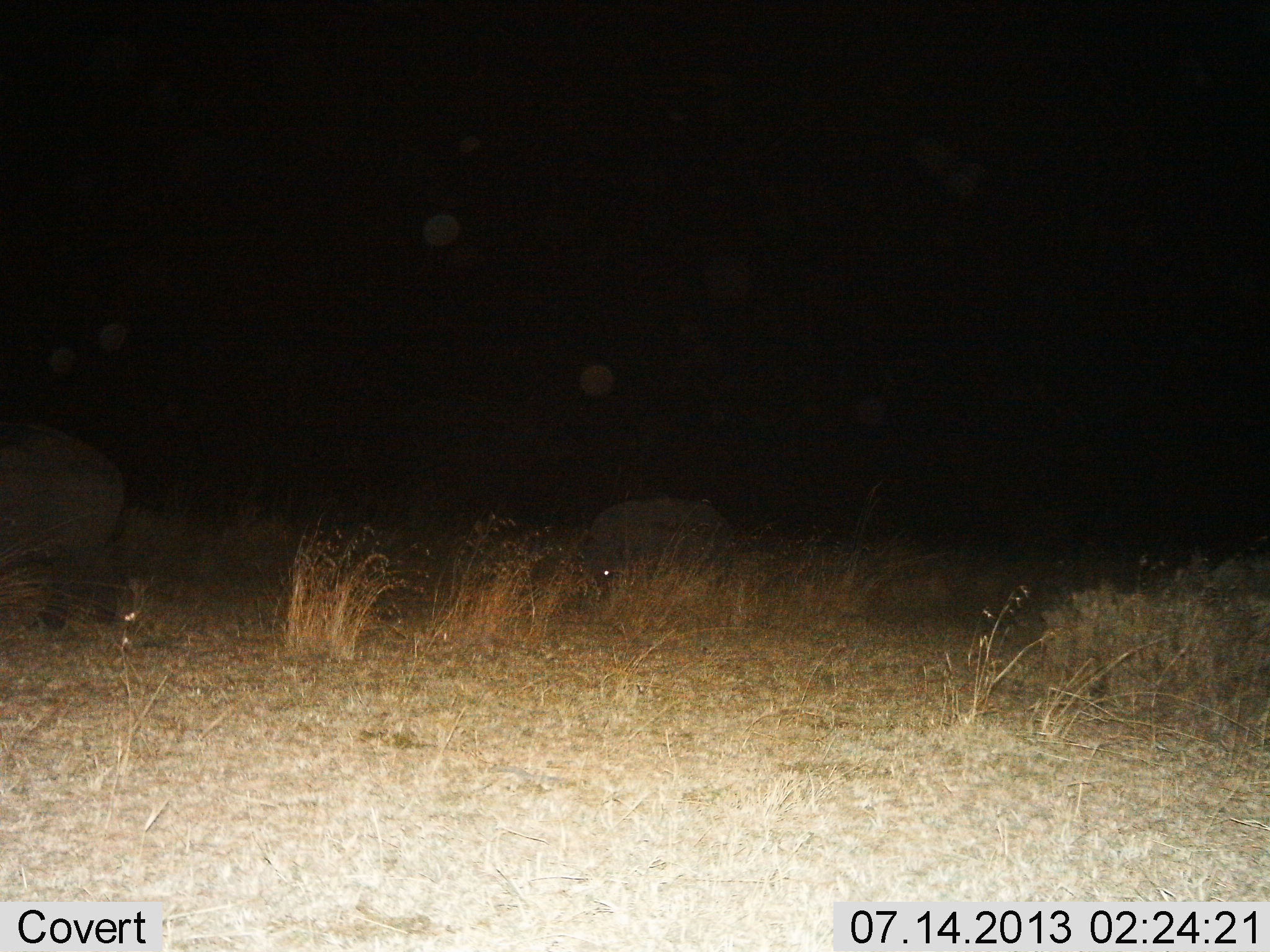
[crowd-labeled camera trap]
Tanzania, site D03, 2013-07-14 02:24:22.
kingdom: Animalia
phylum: Chordata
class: Mammalia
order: Artiodactyla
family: Bovidae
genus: Syncerus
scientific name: Syncerus caffer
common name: cape buffalo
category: buffalo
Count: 2.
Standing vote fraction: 17%.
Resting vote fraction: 0%.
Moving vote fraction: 17%.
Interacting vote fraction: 0%.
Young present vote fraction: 0%.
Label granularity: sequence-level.